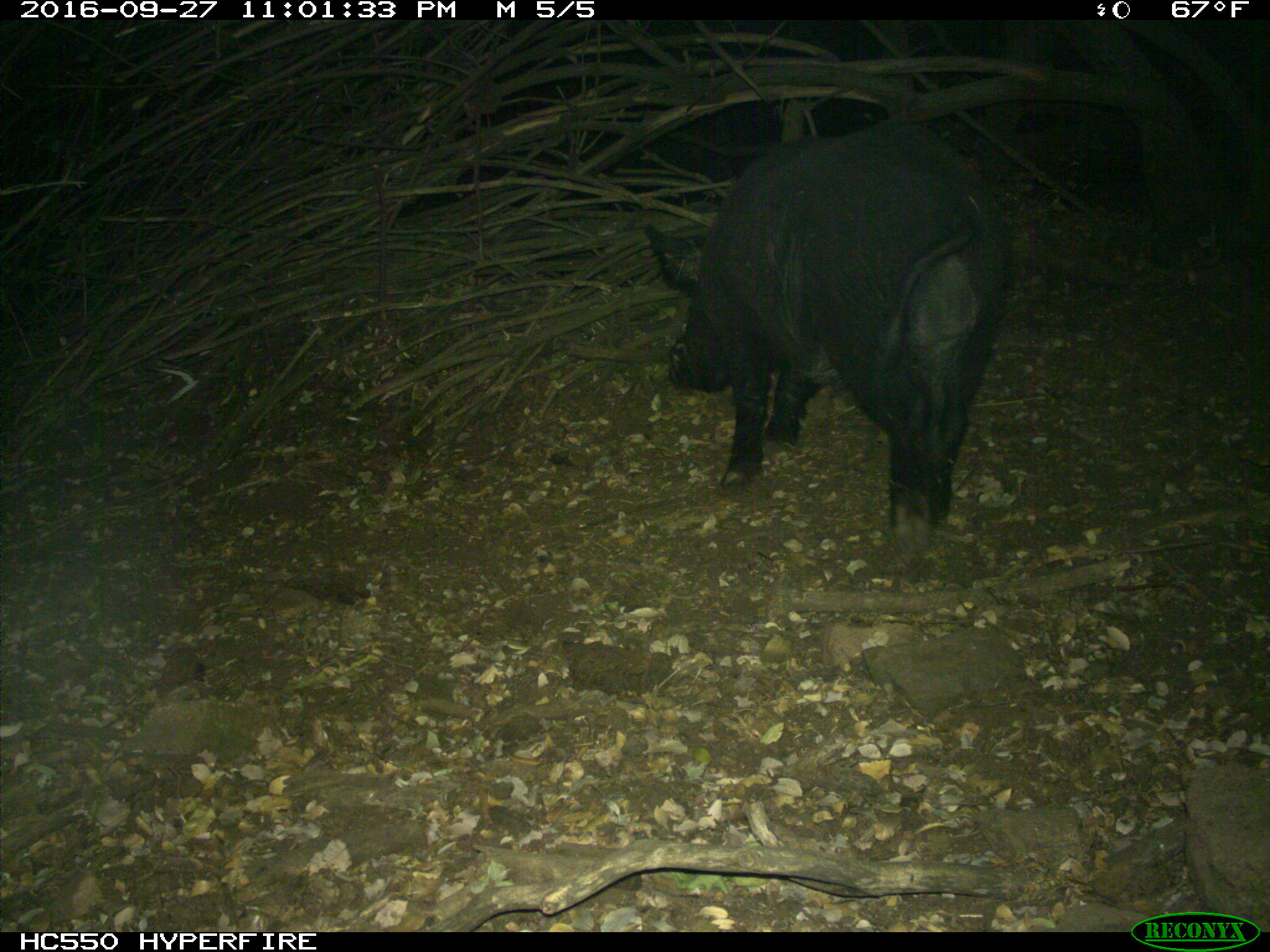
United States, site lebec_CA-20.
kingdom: Animalia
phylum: Chordata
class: Mammalia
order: Artiodactyla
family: Suidae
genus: Sus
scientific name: Sus scrofa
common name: wild boar